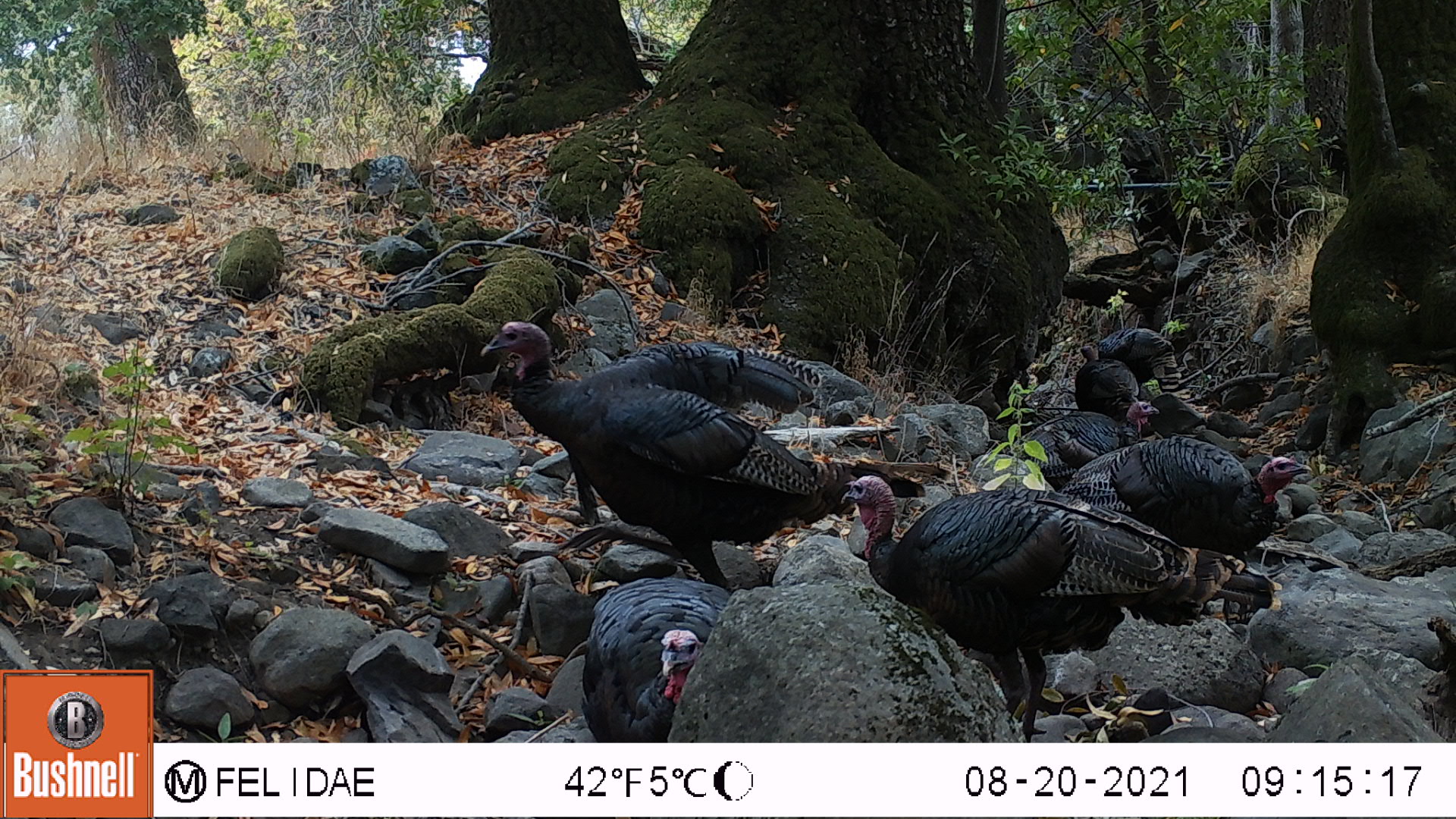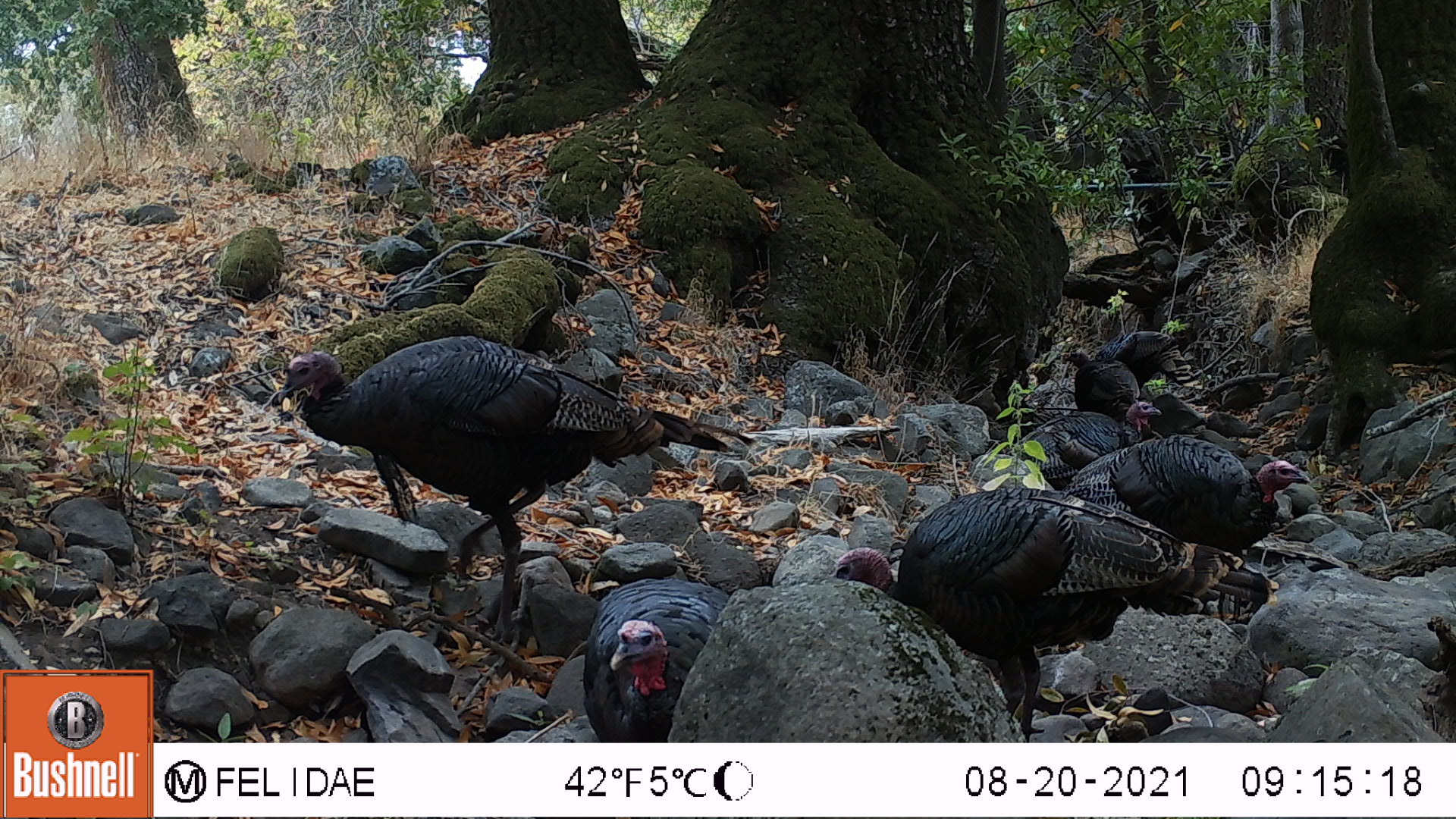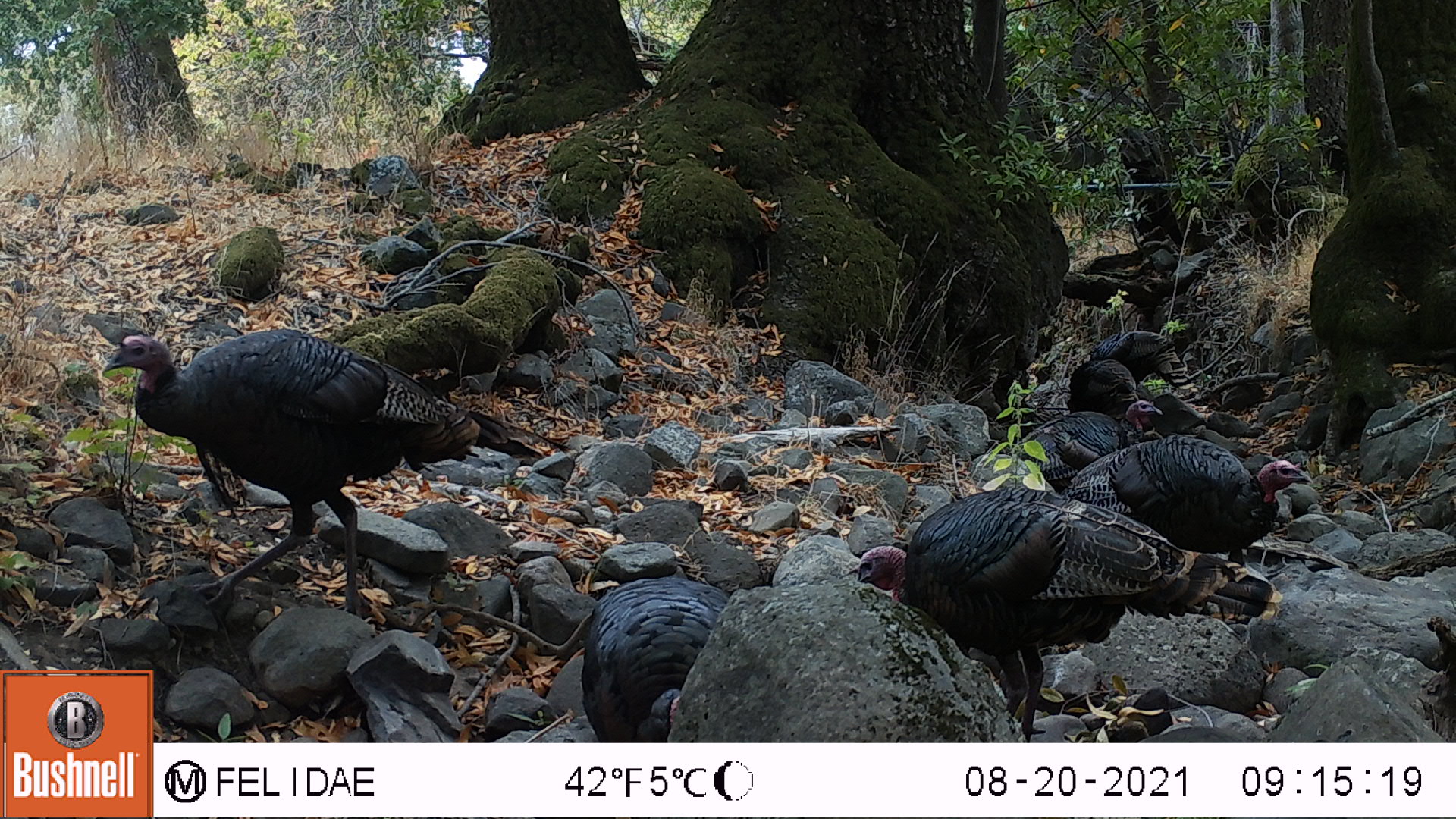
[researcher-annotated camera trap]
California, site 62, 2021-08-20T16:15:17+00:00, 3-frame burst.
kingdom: Animalia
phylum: Chordata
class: Aves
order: Galliformes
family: Phasianidae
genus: Meleagris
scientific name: Meleagris gallopavo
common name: turkey